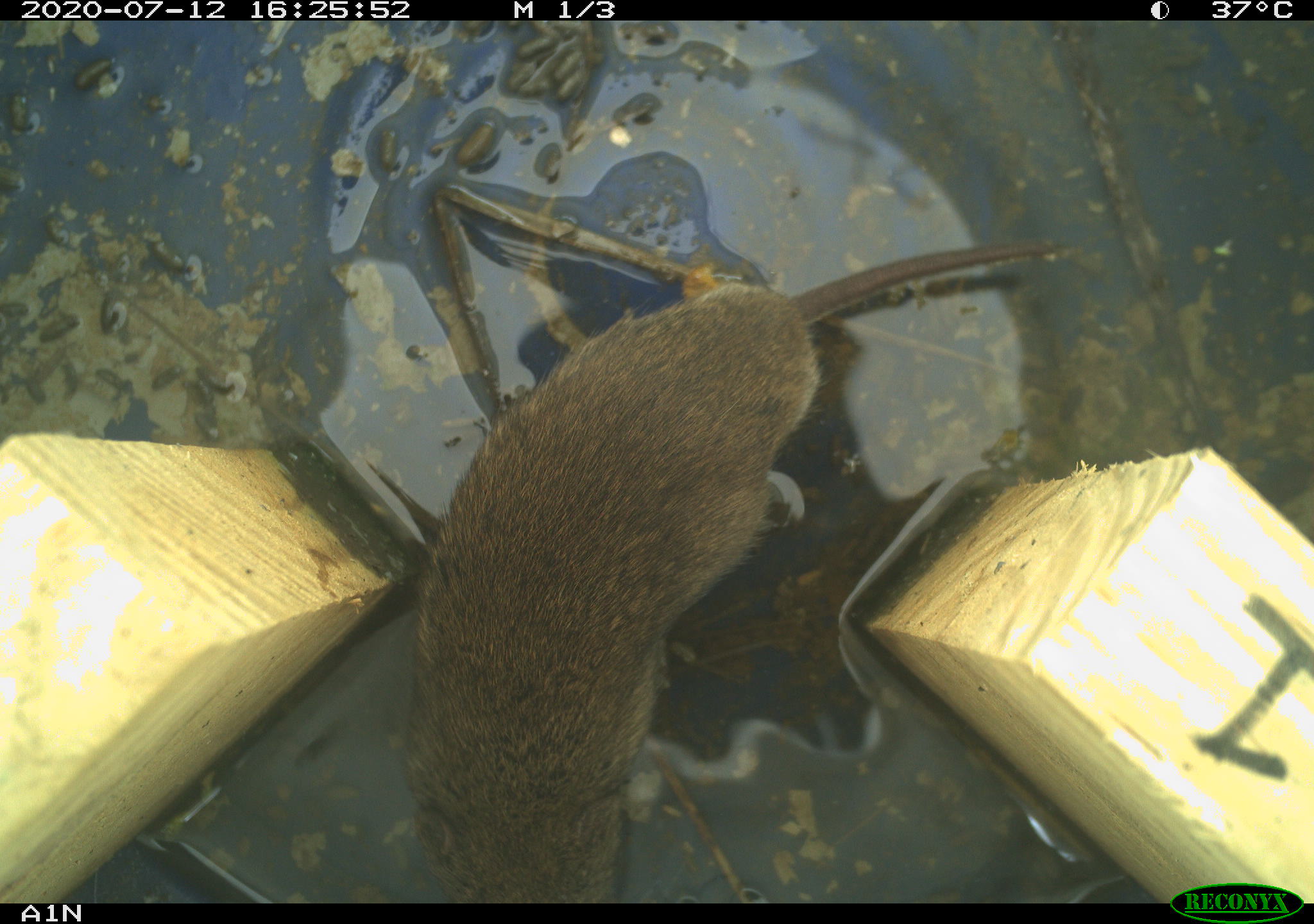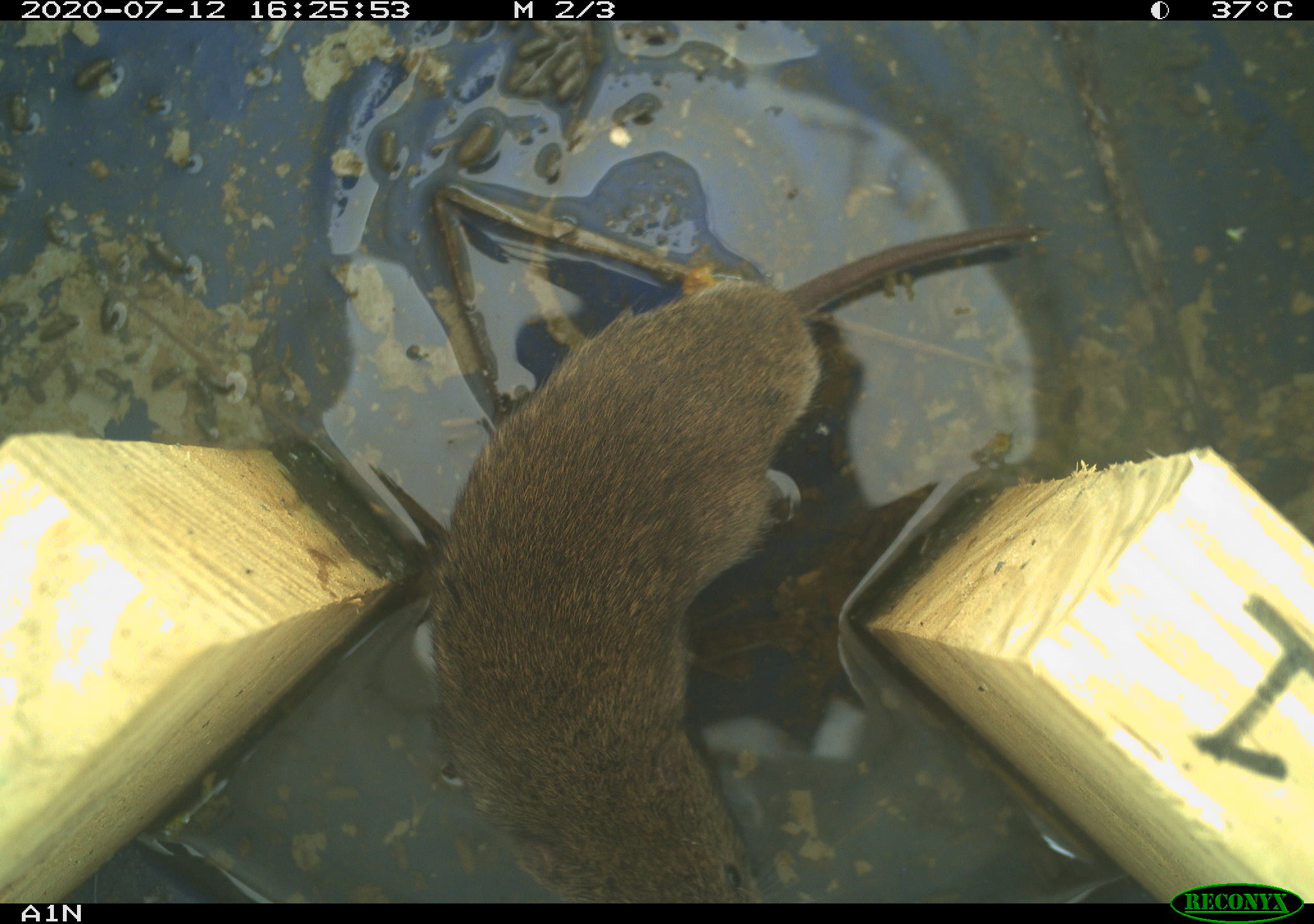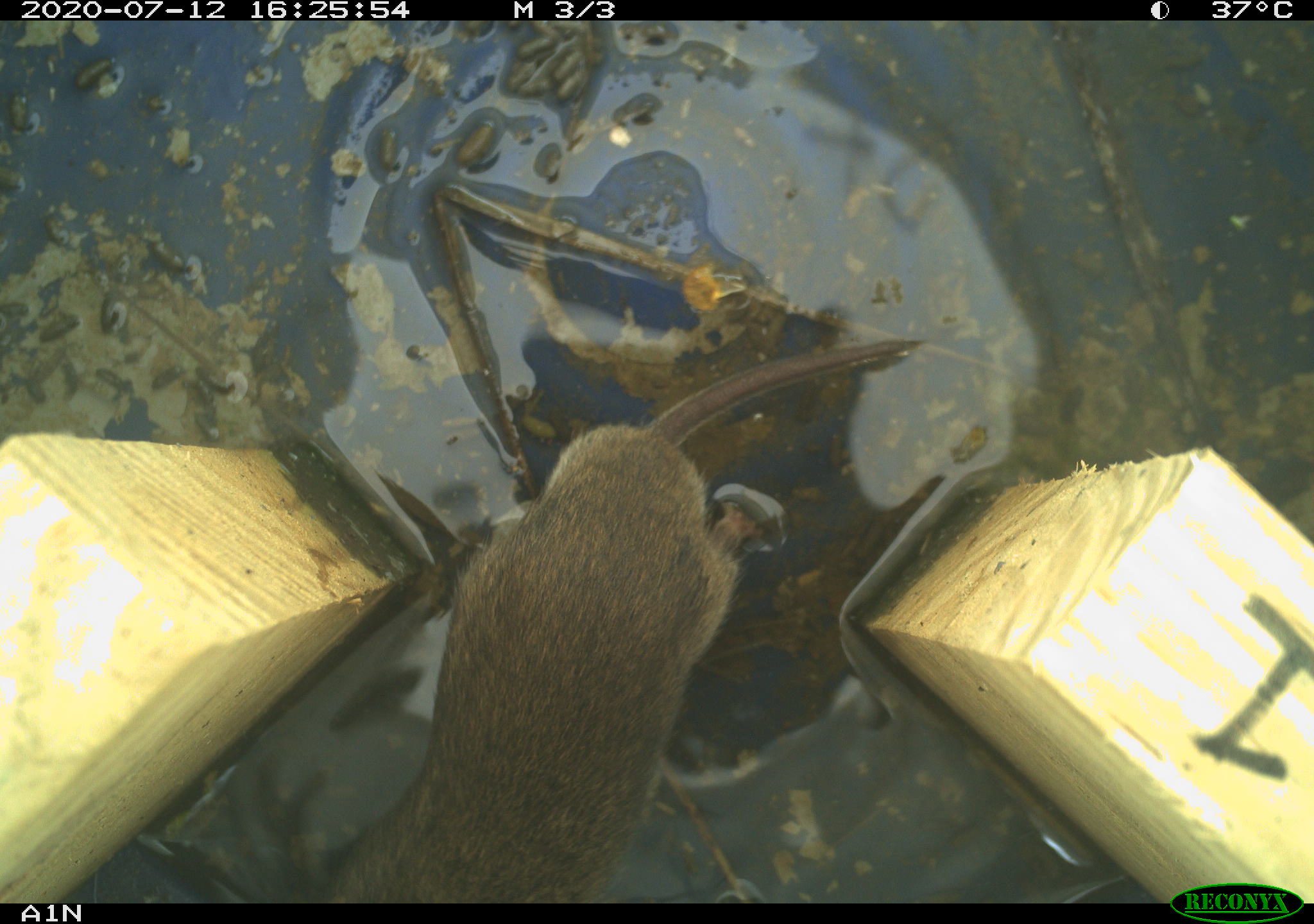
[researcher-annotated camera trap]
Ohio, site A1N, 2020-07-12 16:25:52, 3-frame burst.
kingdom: Animalia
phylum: Chordata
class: Mammalia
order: Rodentia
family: Cricetidae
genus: Microtus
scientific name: Microtus pennsylvanicus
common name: meadow vole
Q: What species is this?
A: Meadow vole (Microtus pennsylvanicus).